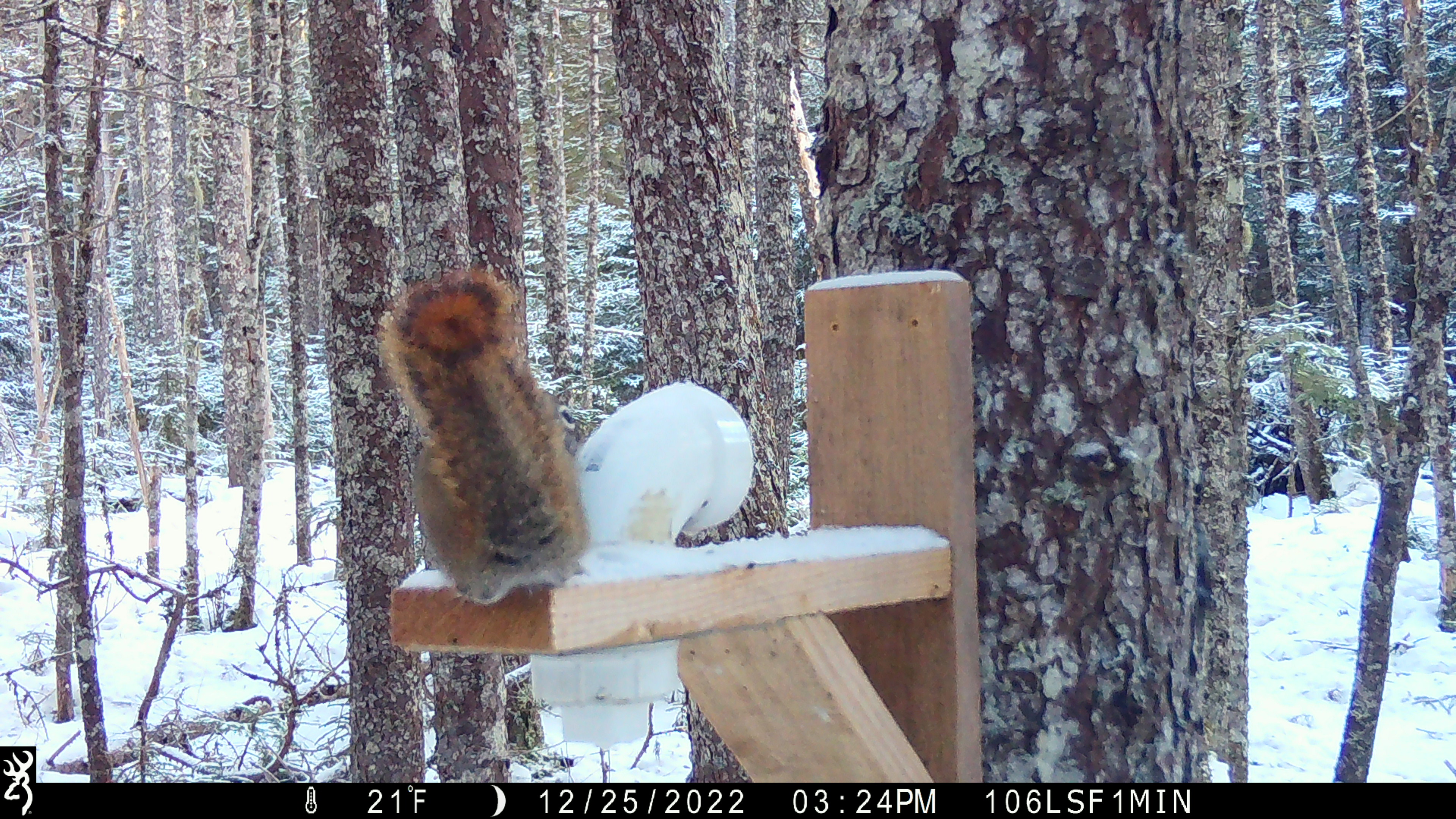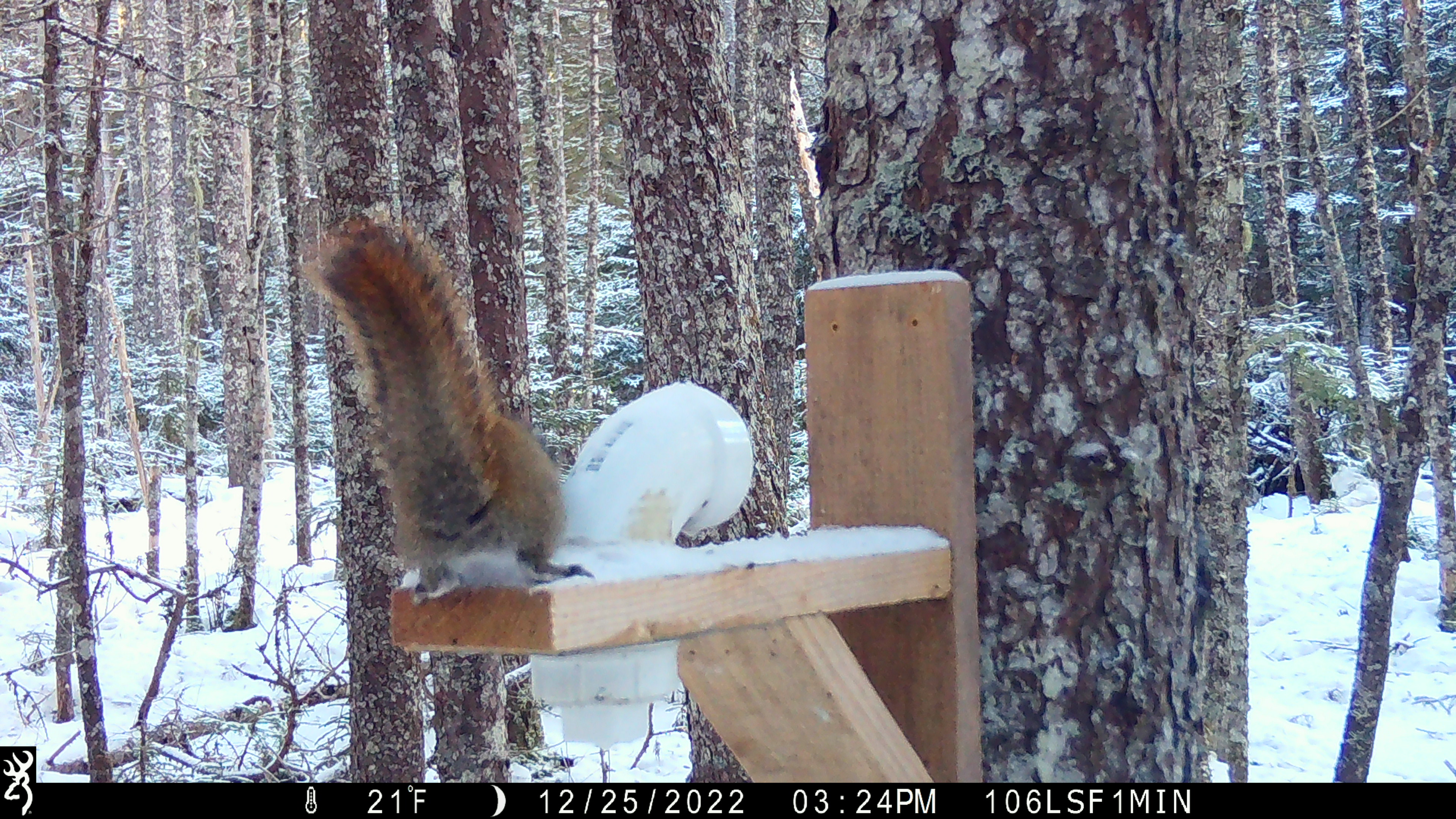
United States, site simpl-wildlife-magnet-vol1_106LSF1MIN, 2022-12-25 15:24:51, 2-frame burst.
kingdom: Animalia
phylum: Chordata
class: Mammalia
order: Rodentia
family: Sciuridae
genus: Tamiasciurus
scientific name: Tamiasciurus hudsonicus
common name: red squirrel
Red squirrel (Tamiasciurus hudsonicus).